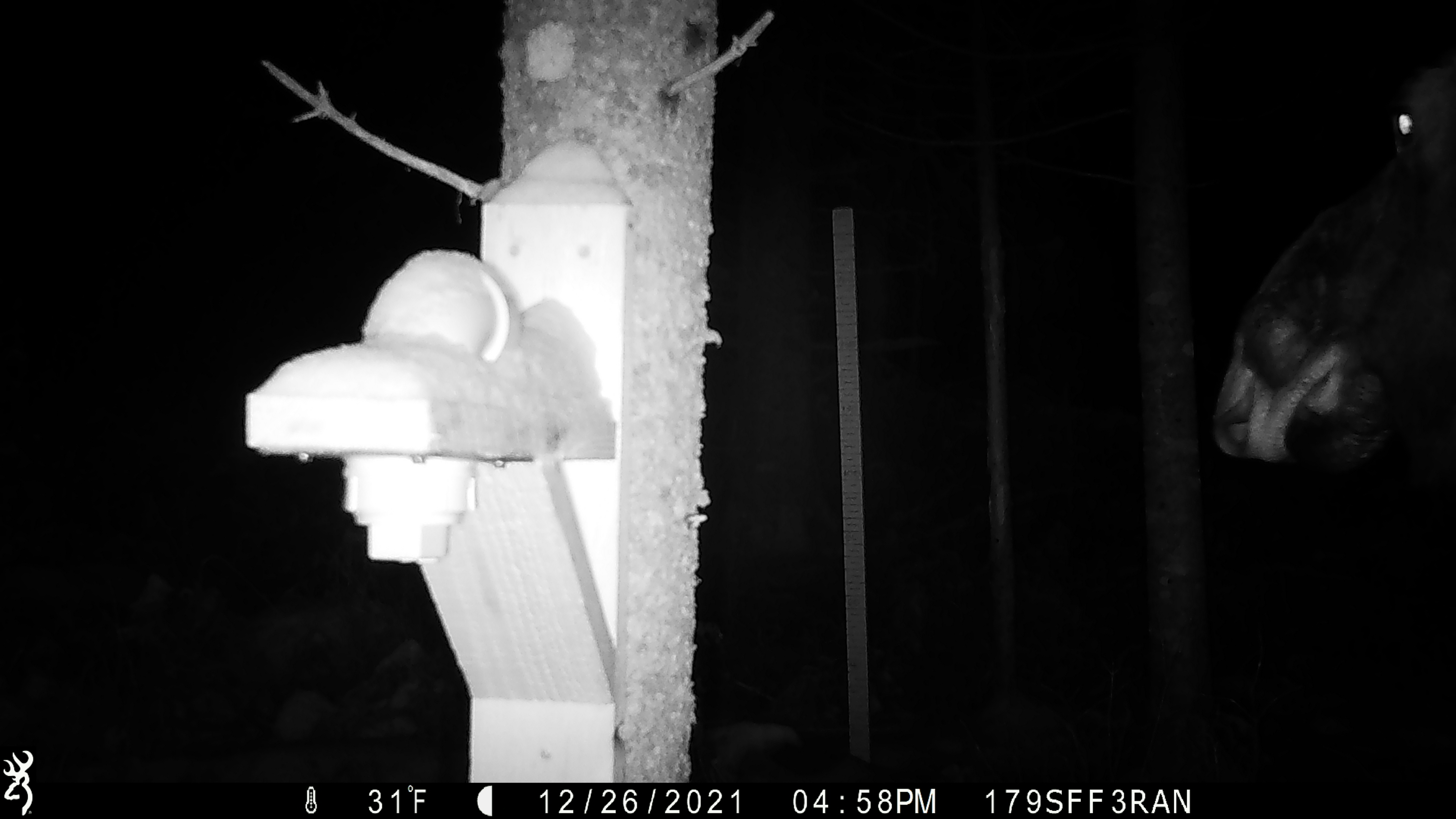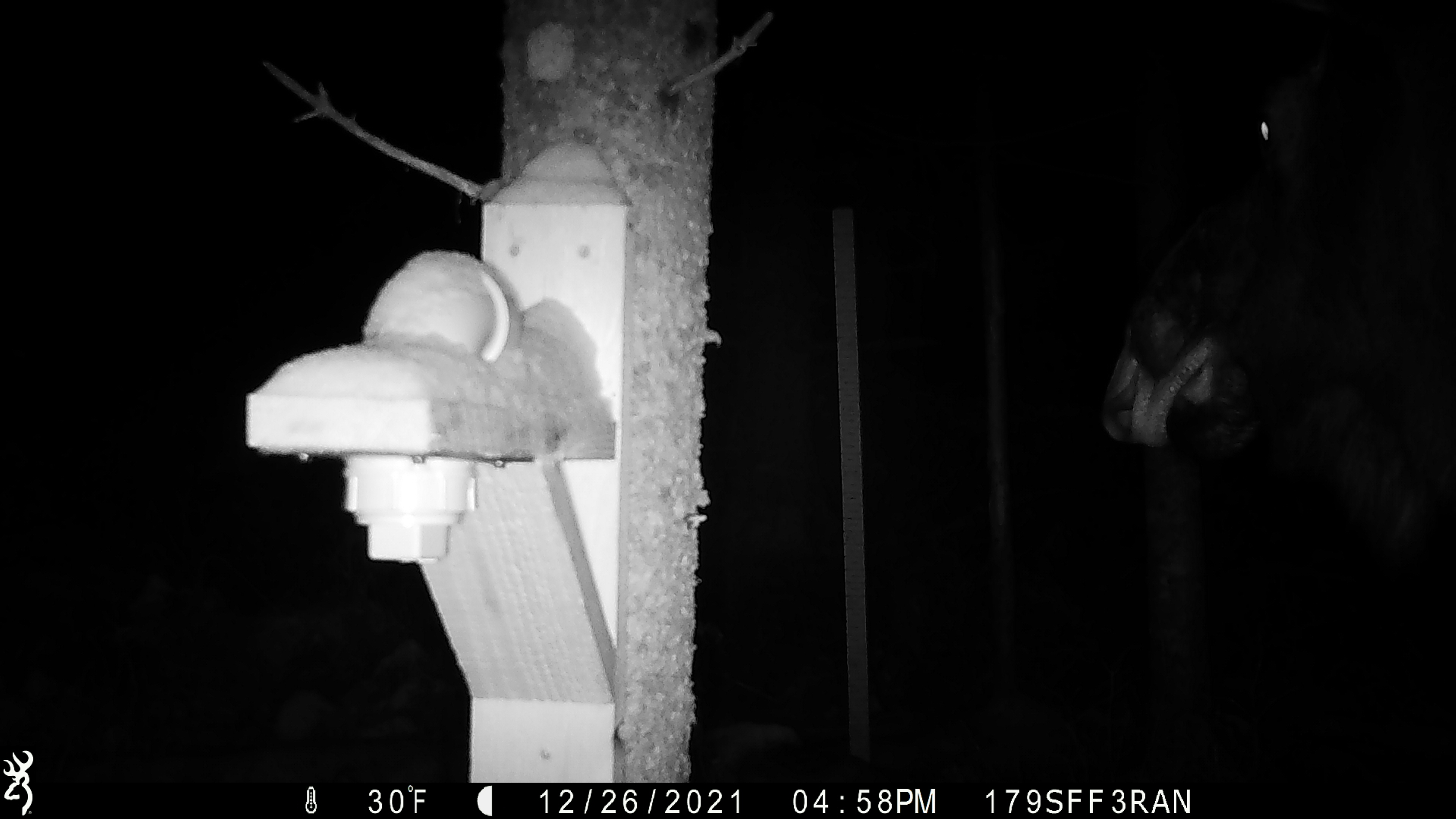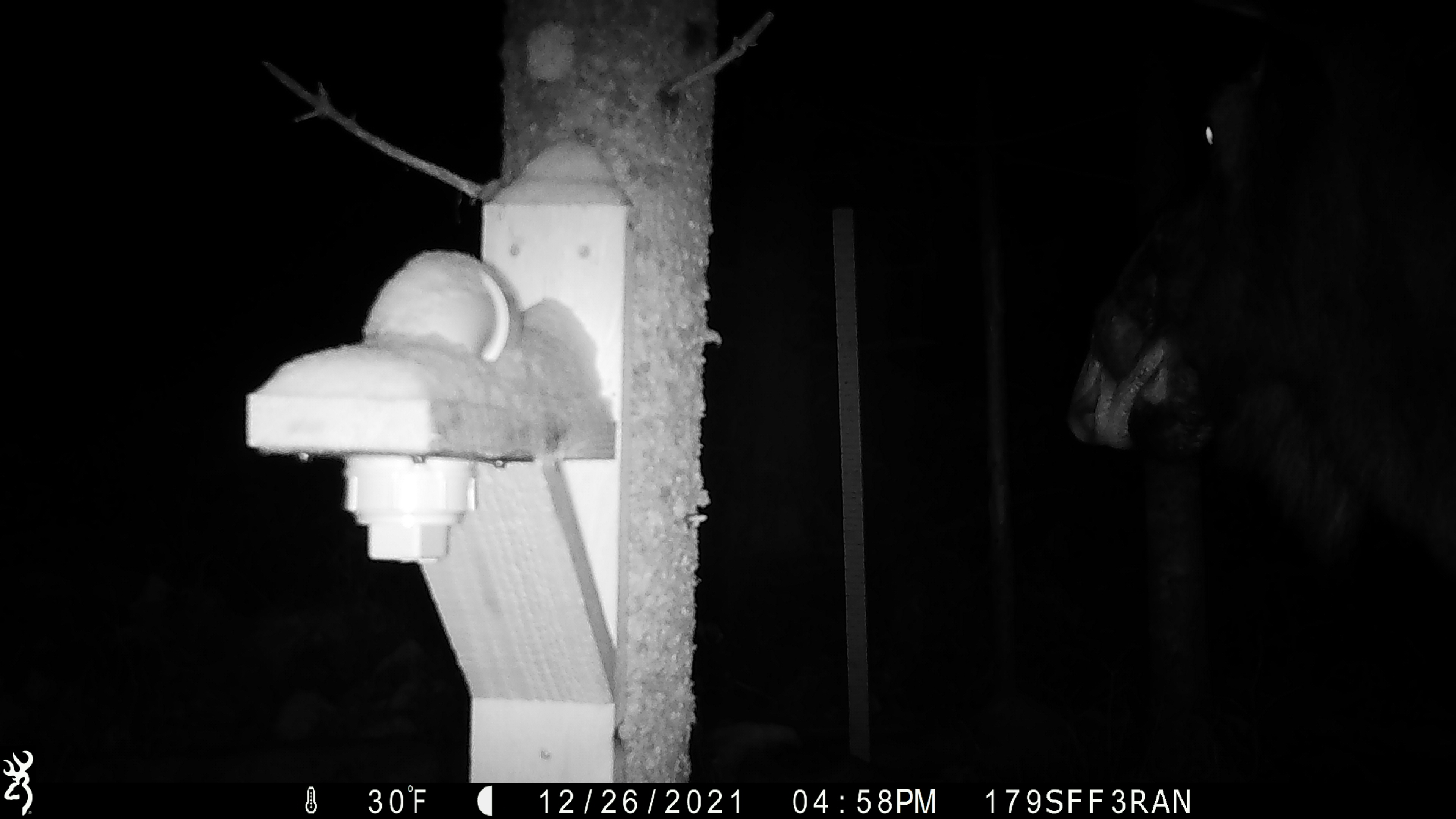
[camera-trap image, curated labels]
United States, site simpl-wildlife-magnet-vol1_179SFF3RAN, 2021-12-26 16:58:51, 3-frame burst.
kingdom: Animalia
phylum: Chordata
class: Mammalia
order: Artiodactyla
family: Cervidae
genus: Alces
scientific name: Alces alces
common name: moose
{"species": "moose (Alces alces)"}